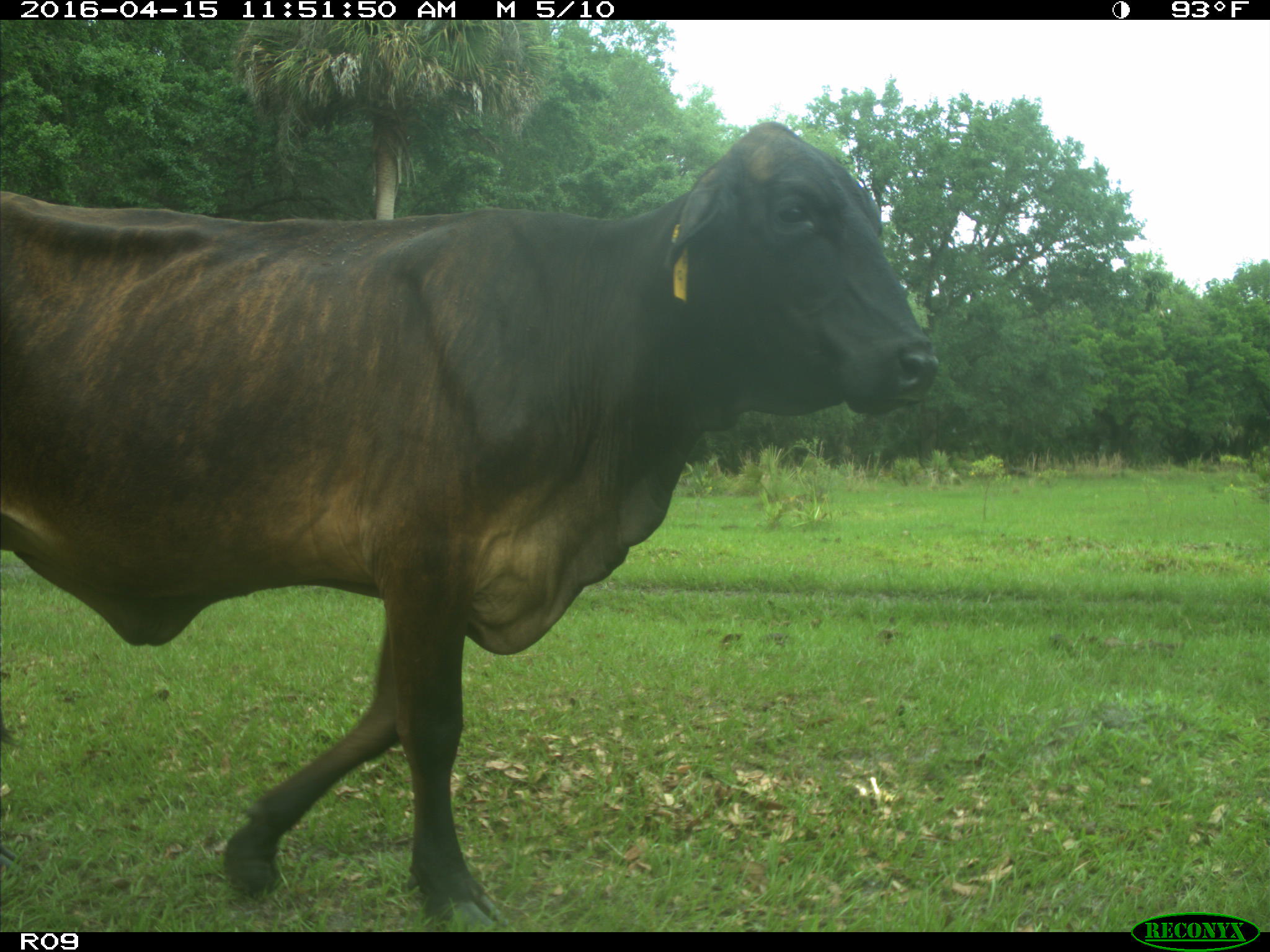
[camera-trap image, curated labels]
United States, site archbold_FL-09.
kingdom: Animalia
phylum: Chordata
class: Mammalia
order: Artiodactyla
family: Bovidae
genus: Bos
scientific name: Bos taurus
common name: domestic cow